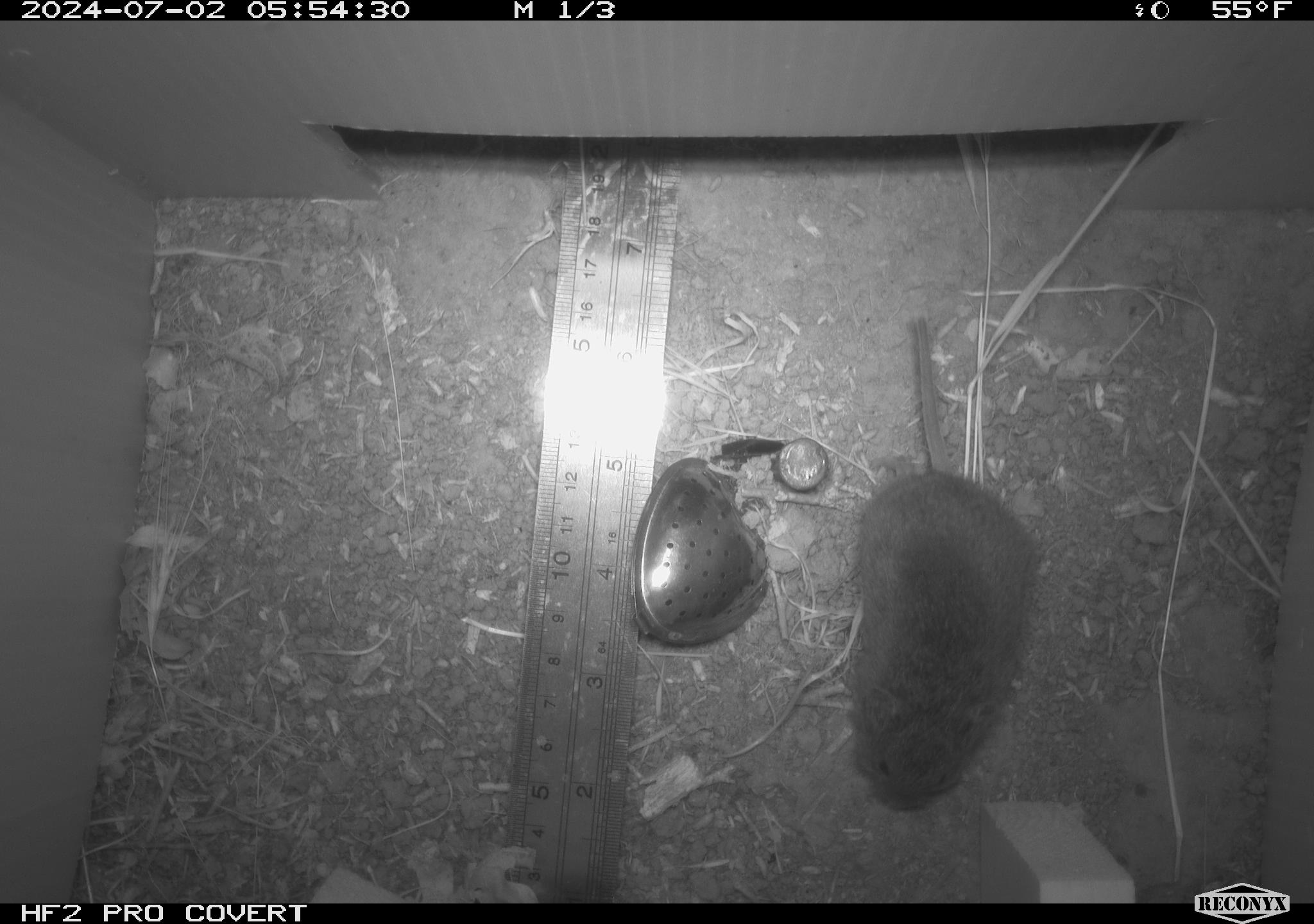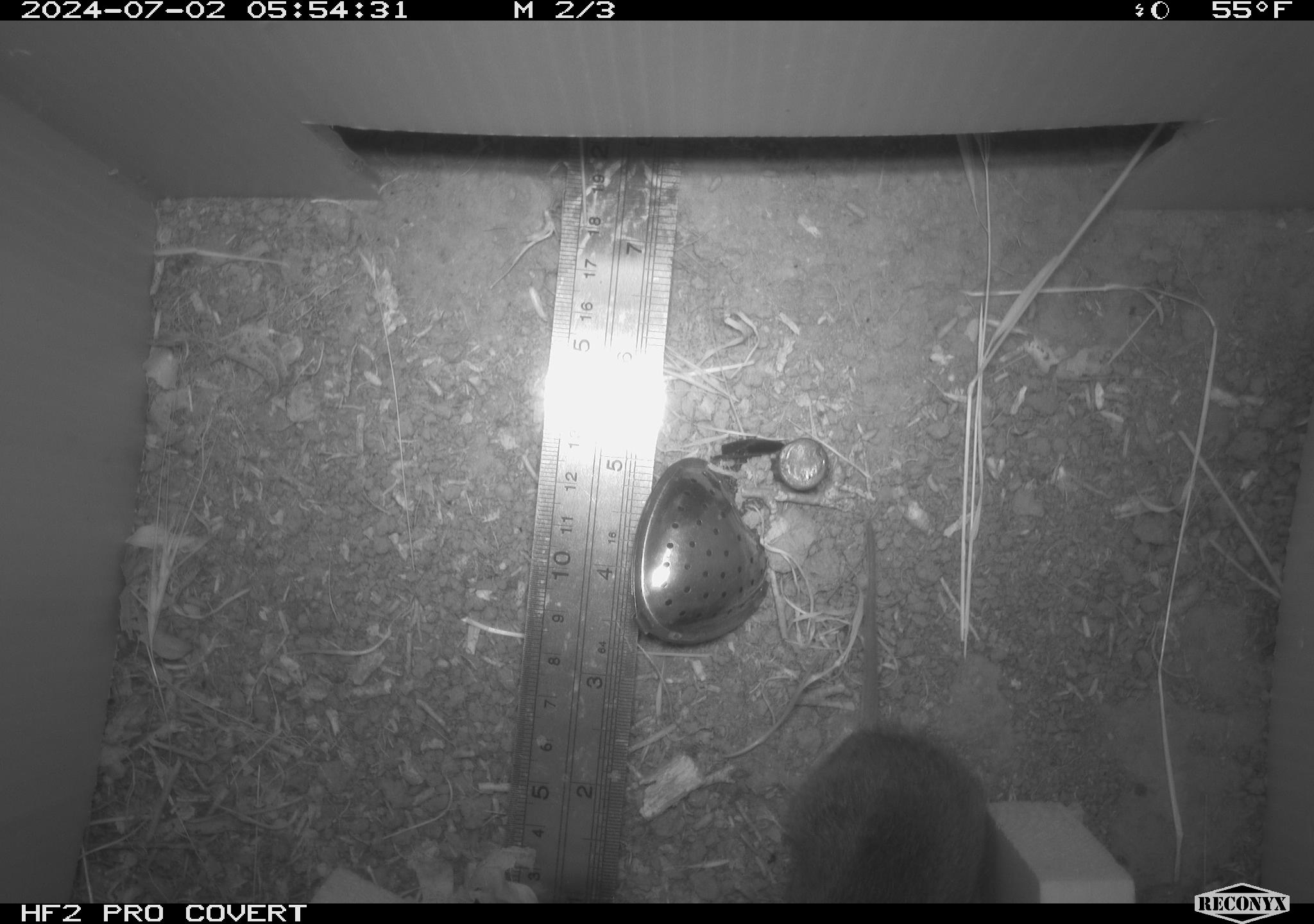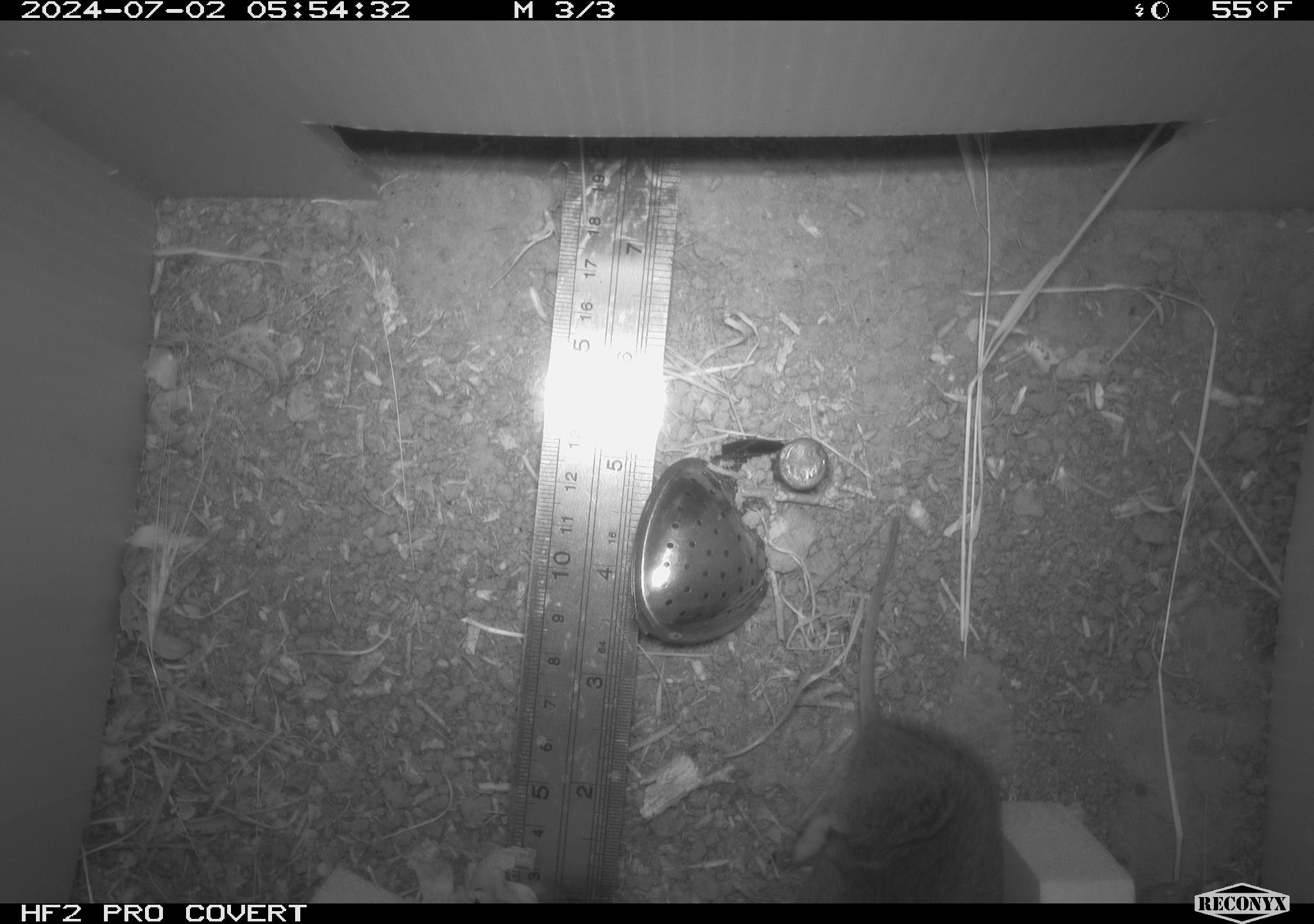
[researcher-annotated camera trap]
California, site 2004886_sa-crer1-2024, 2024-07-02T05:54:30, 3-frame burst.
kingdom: Animalia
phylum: Chordata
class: Mammalia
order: Rodentia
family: Cricetidae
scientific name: Arvicolinae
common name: voles, lemmings, and muskrats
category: arvicolinae subfamily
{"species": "arvicolinae subfamily (voles, lemmings, and muskrats) (Arvicolinae)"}